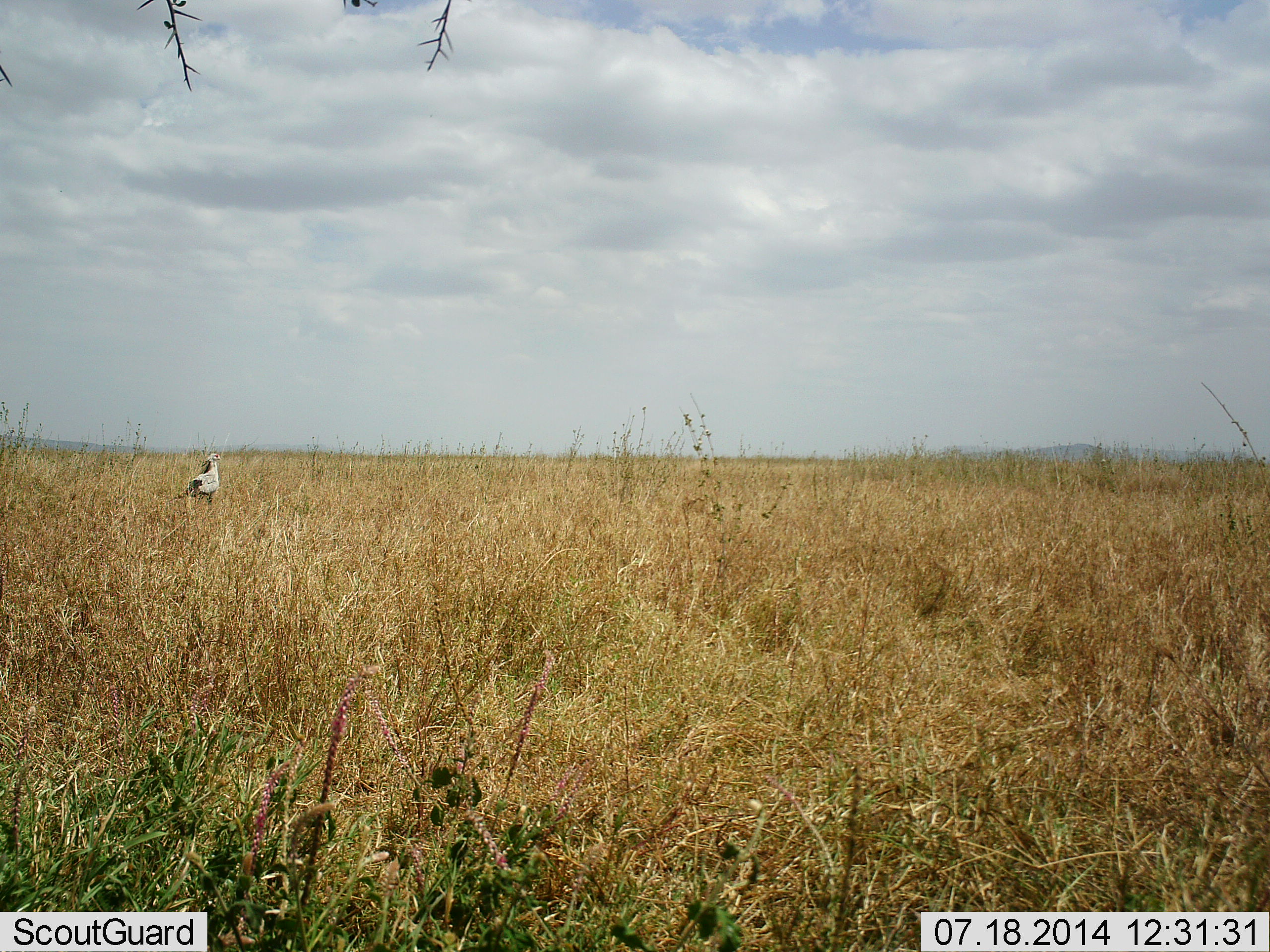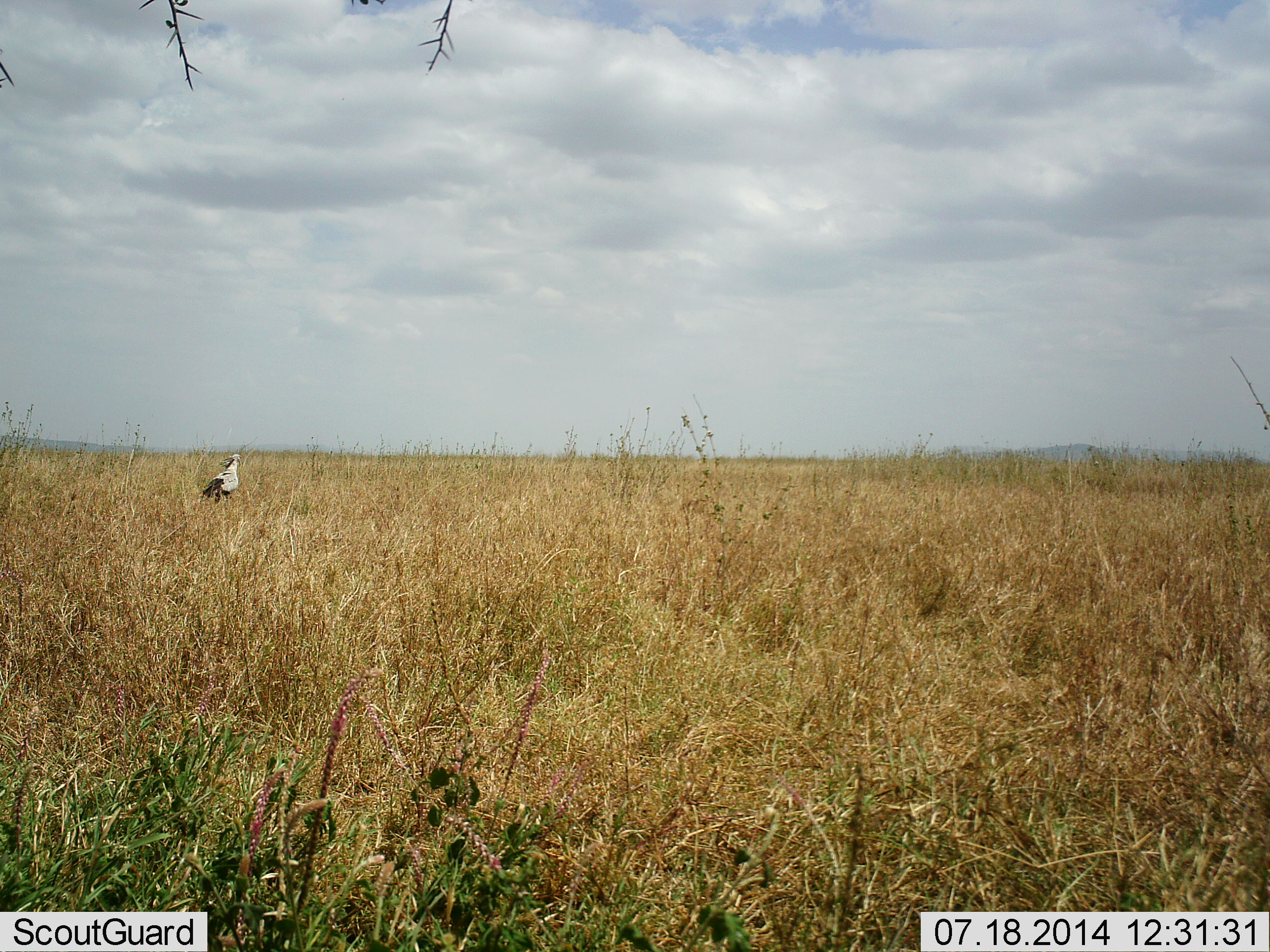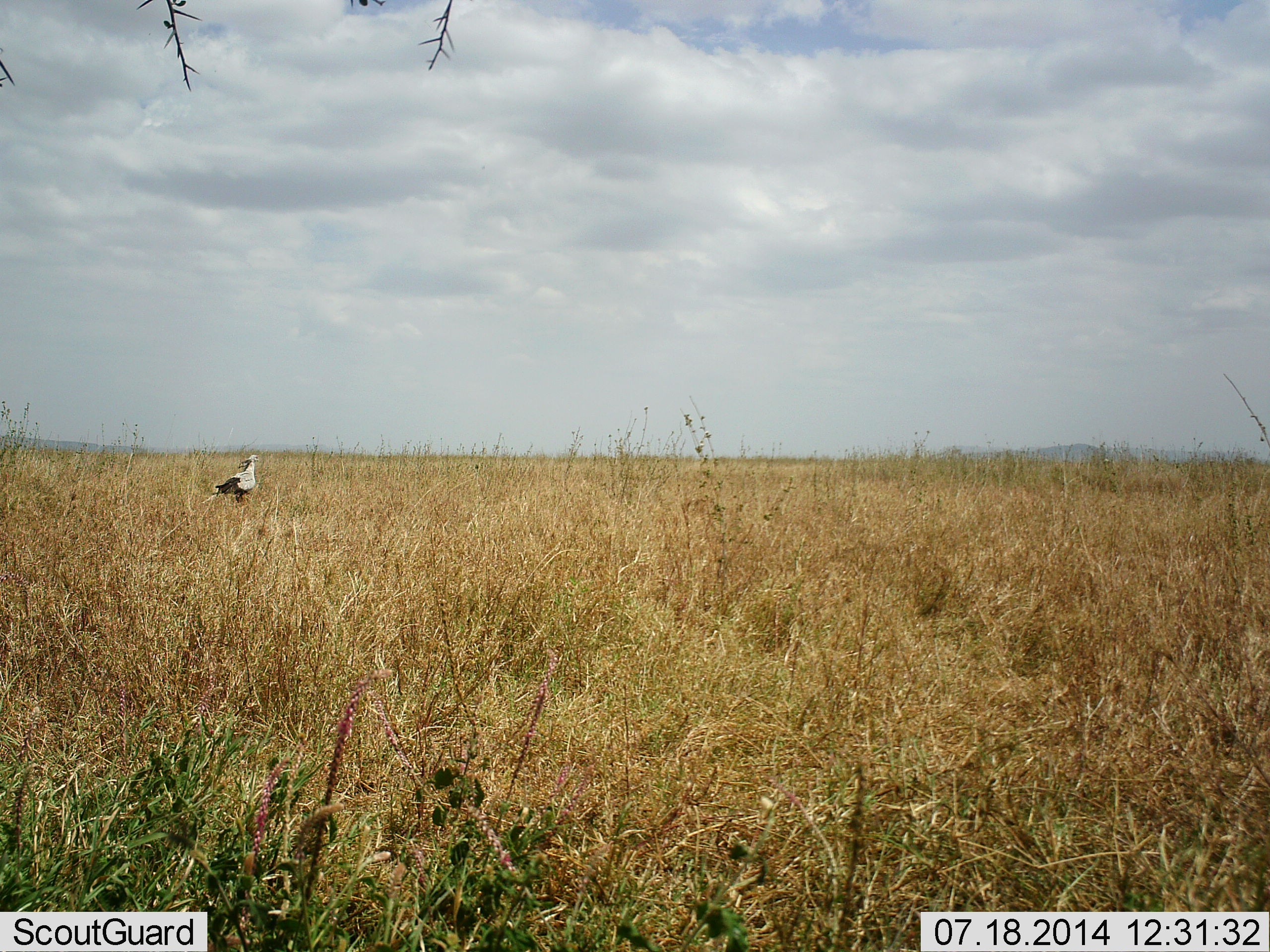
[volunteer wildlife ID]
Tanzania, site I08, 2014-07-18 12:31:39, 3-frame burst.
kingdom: Animalia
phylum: Chordata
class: Aves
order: Accipitriformes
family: Sagittariidae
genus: Sagittarius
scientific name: Sagittarius serpentarius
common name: secretary bird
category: secretarybird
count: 1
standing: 30%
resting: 0%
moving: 80%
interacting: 0%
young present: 0%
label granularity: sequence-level